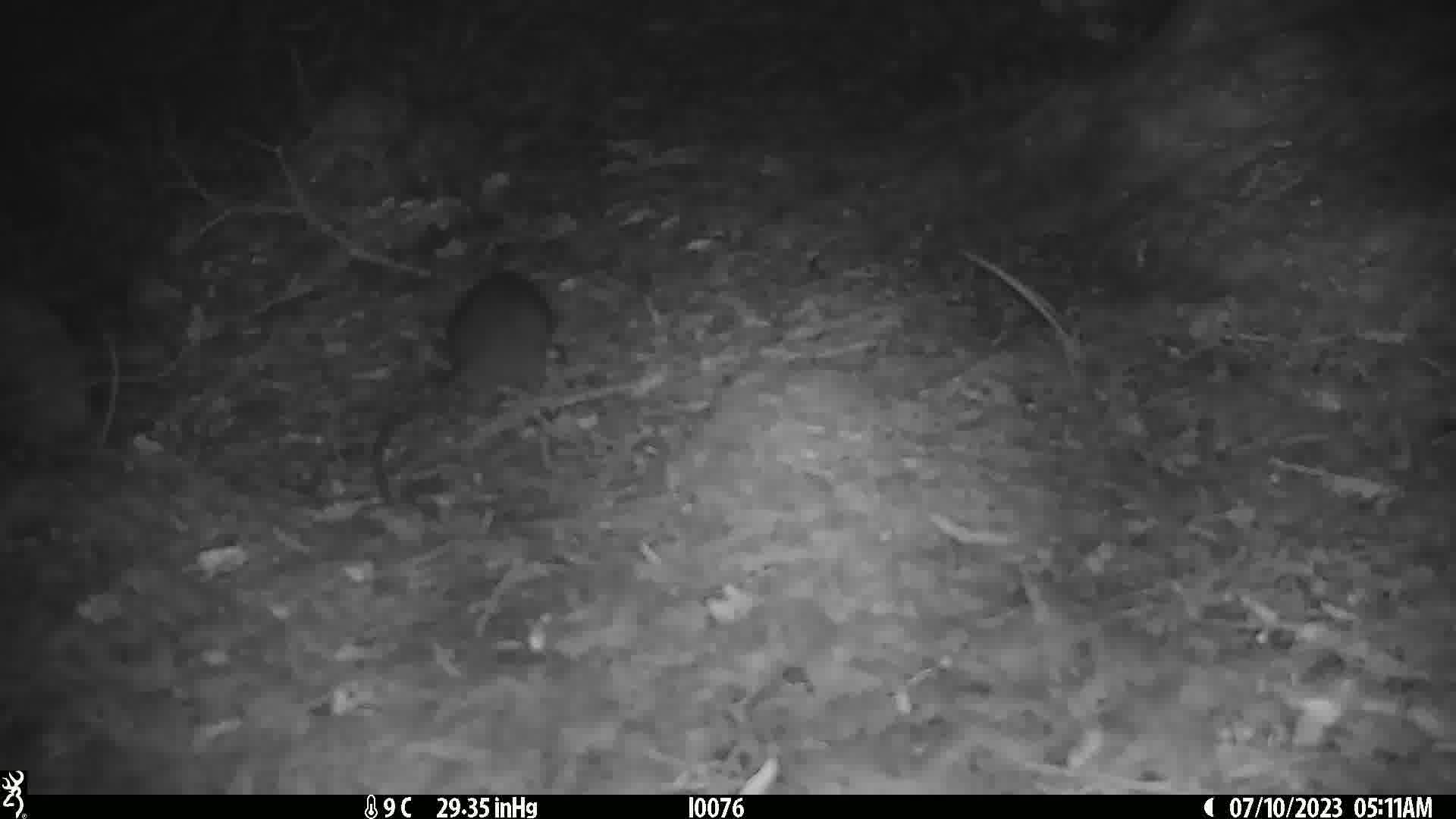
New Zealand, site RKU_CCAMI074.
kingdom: Animalia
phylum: Chordata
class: Mammalia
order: Rodentia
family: Muridae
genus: Rattus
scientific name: Rattus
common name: rat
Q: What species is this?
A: Rat (Rattus).